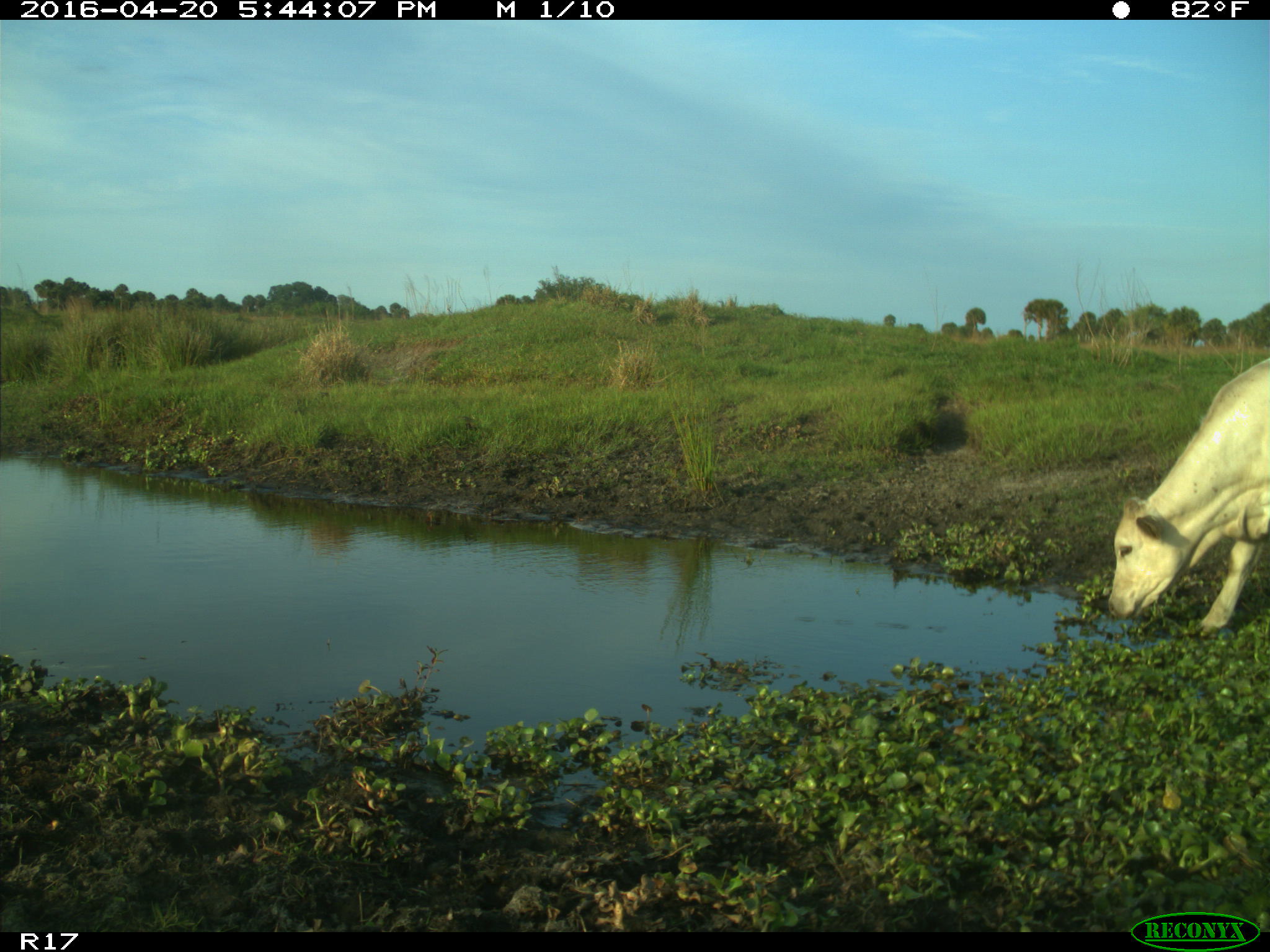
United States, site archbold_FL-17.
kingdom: Animalia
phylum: Chordata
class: Mammalia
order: Artiodactyla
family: Bovidae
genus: Bos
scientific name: Bos taurus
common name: domestic cow